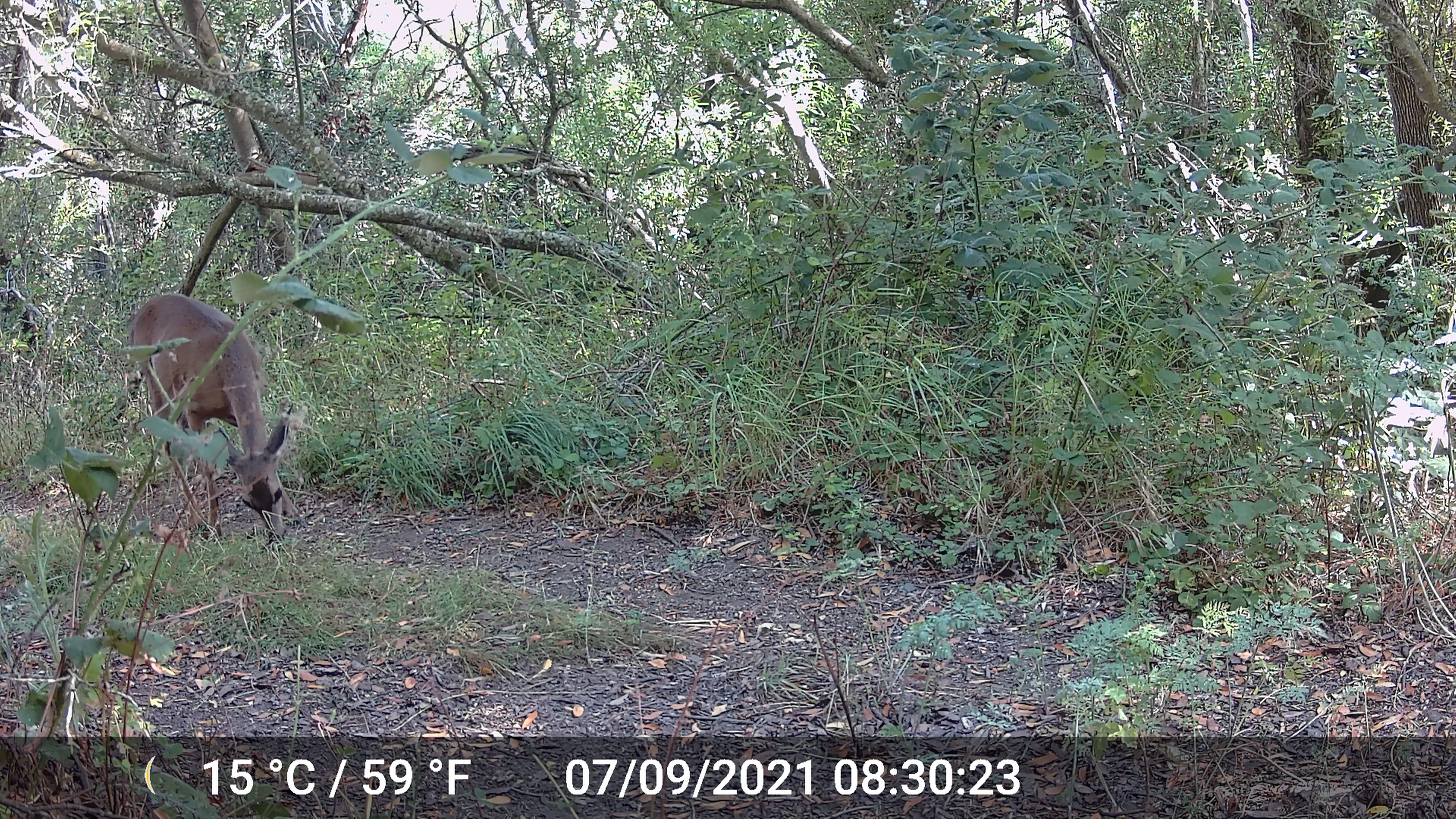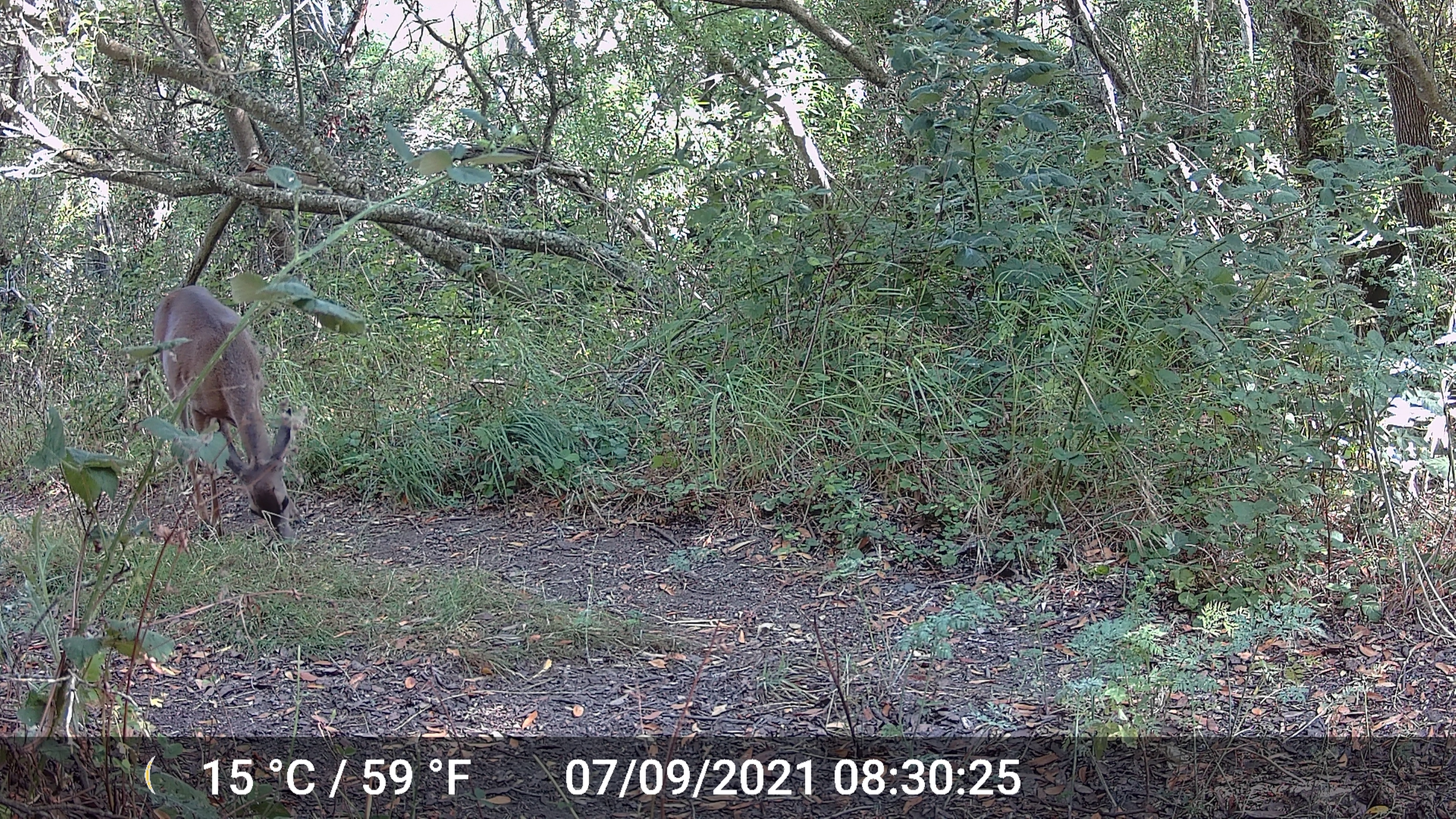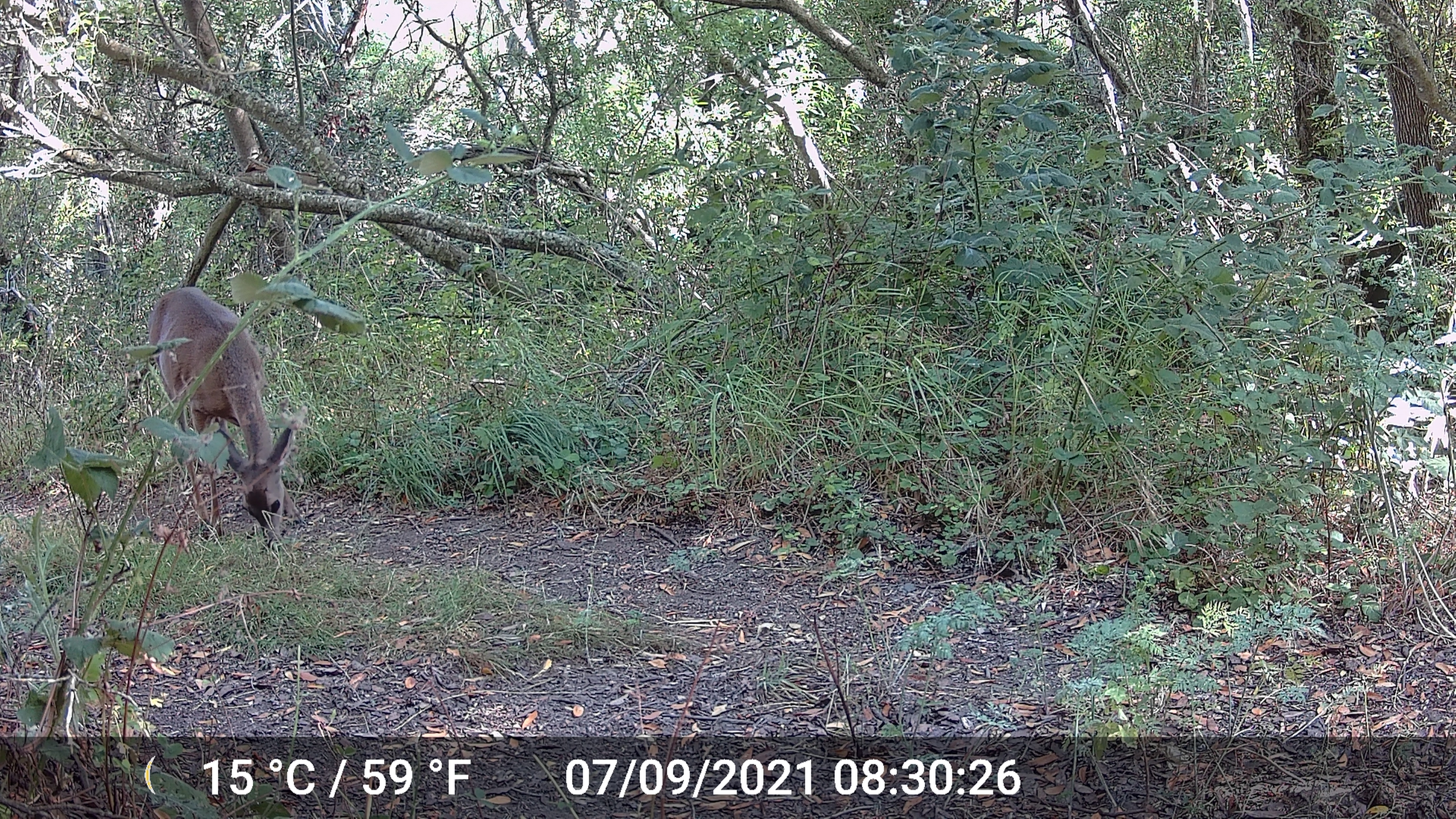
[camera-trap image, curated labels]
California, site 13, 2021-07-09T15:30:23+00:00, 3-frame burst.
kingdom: Animalia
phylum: Chordata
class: Mammalia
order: Artiodactyla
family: Cervidae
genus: Odocoileus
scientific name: Odocoileus hemionus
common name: mule deer